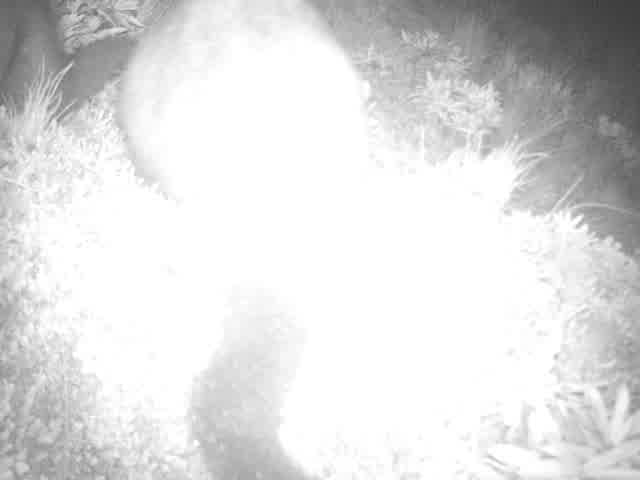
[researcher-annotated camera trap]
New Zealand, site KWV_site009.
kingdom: Animalia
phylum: Chordata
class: Mammalia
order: Diprotodontia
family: Phalangeridae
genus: Trichosurus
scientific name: Trichosurus vulpecula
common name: common brushtail possum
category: possum